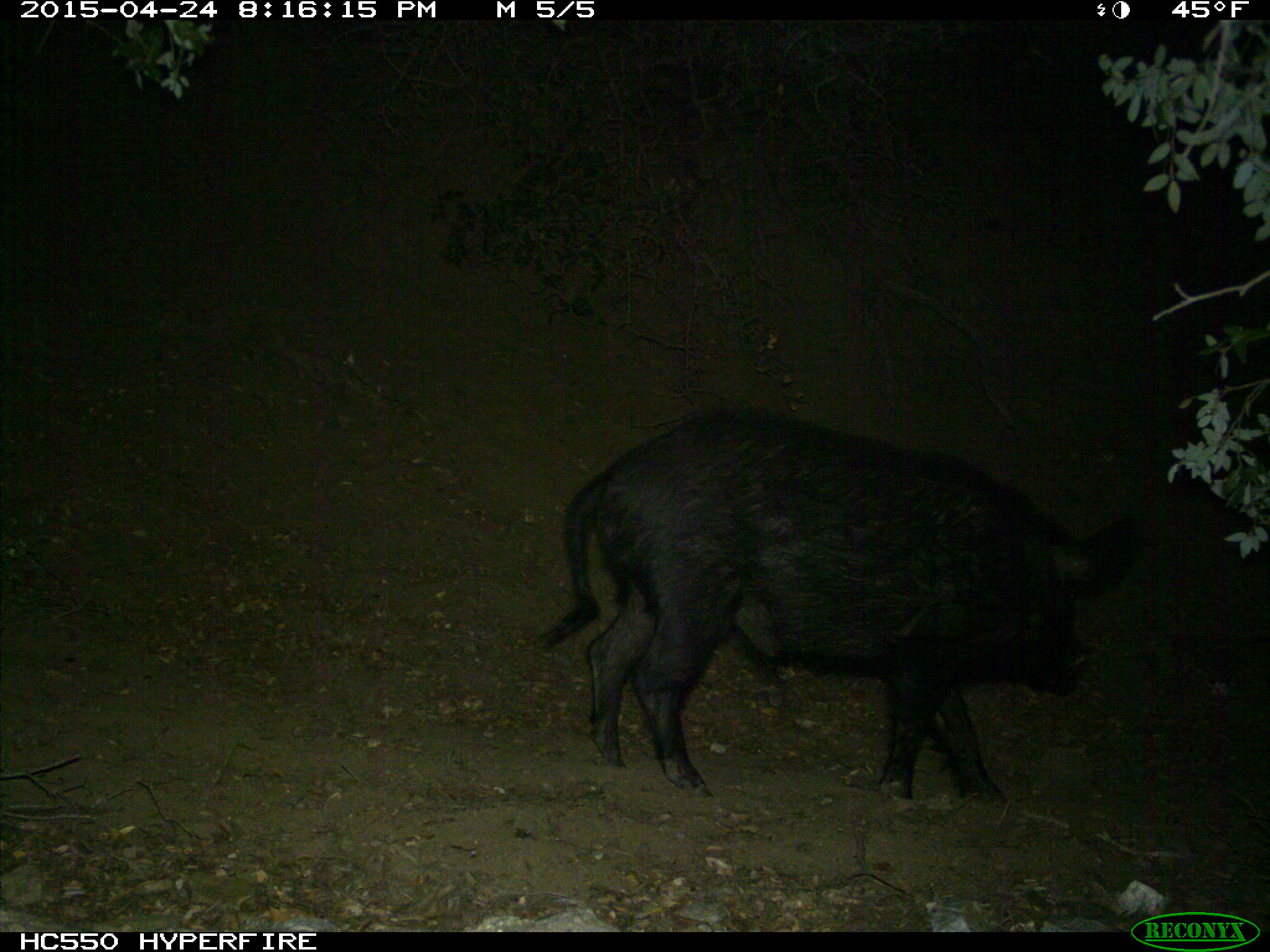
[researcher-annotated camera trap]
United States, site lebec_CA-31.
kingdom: Animalia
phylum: Chordata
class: Mammalia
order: Artiodactyla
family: Suidae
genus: Sus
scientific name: Sus scrofa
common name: wild boar